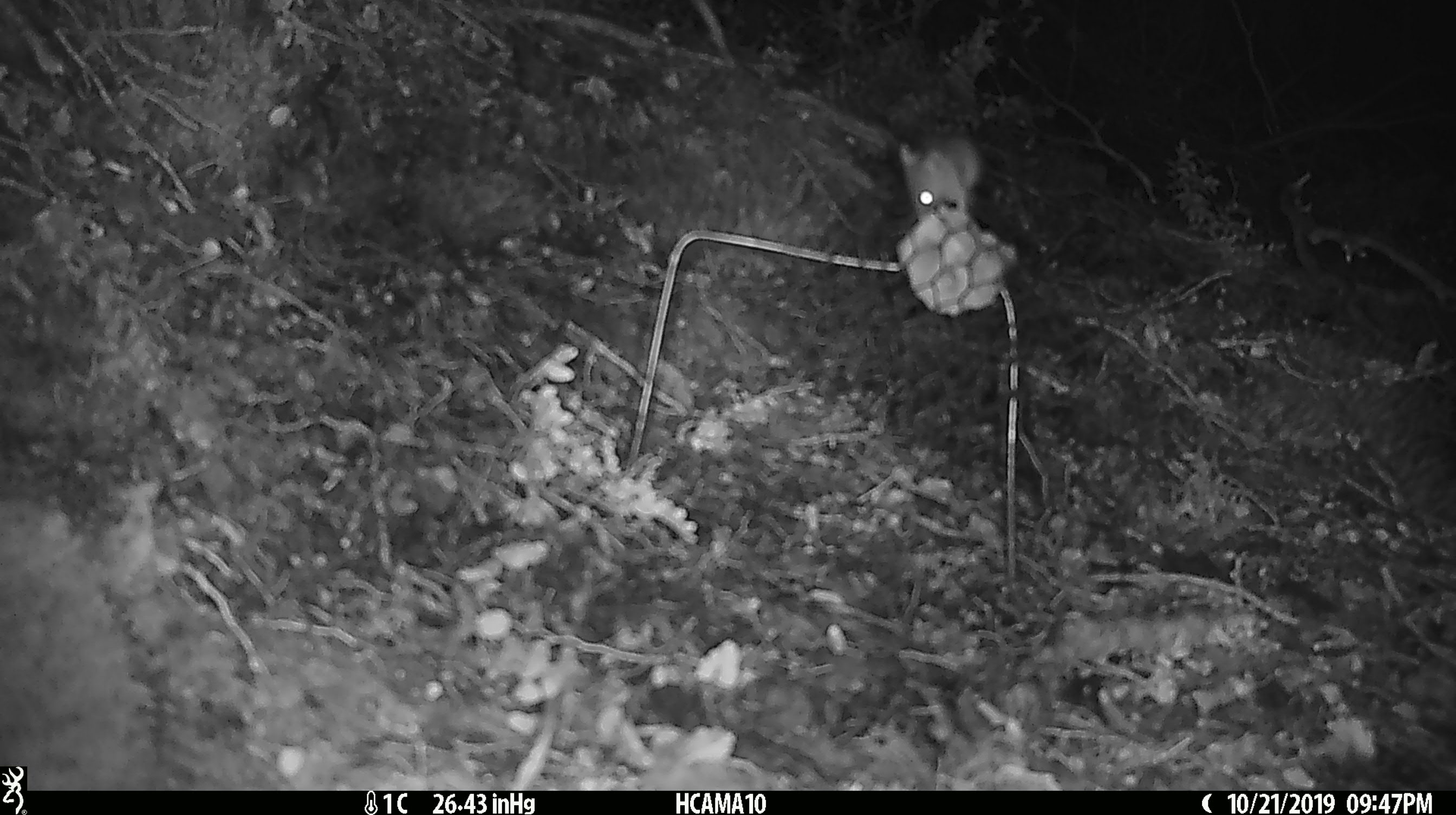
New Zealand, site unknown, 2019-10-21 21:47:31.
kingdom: Animalia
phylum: Chordata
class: Mammalia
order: Rodentia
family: Muridae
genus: Mus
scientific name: Mus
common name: mouse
Mouse (Mus).